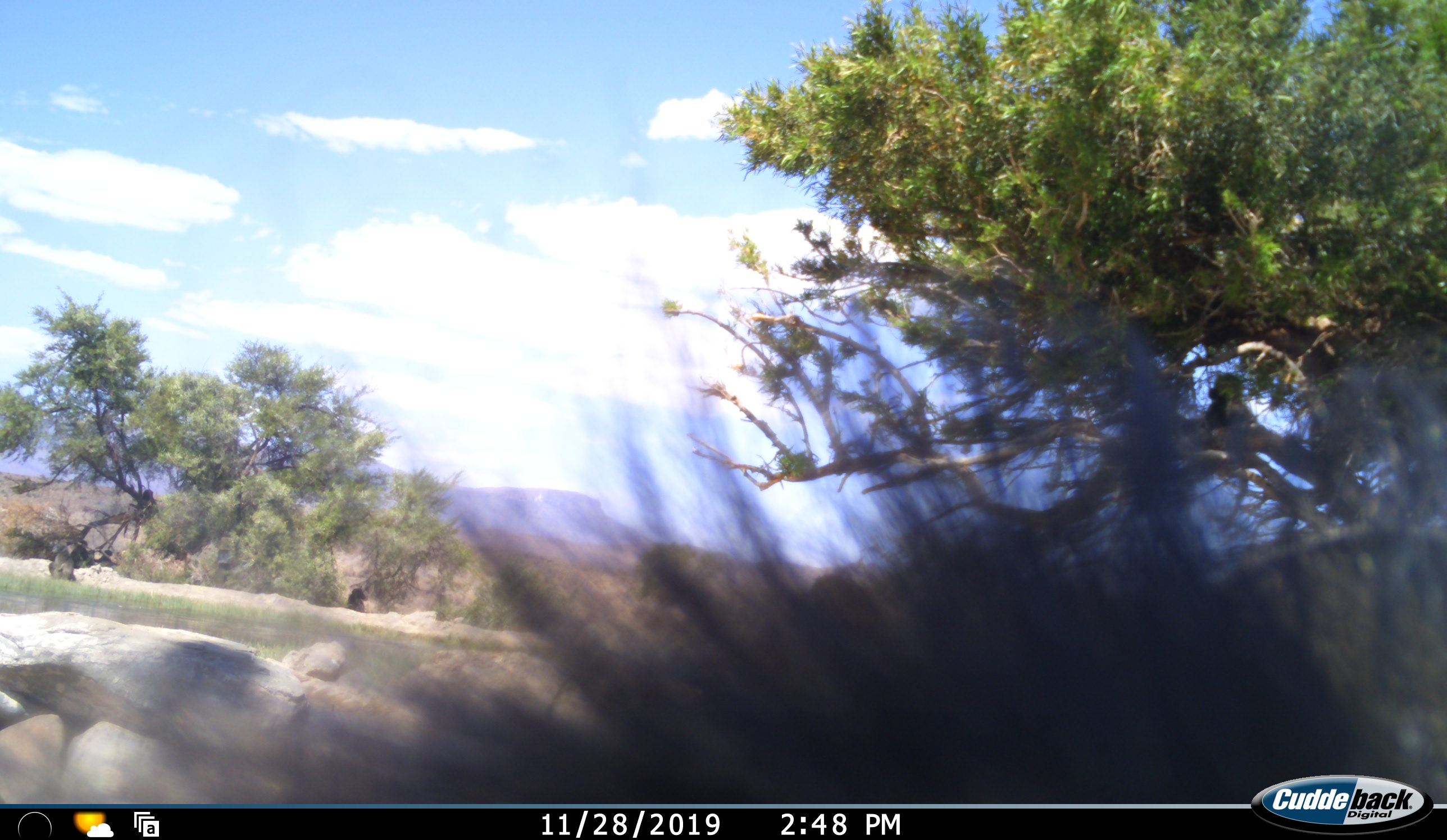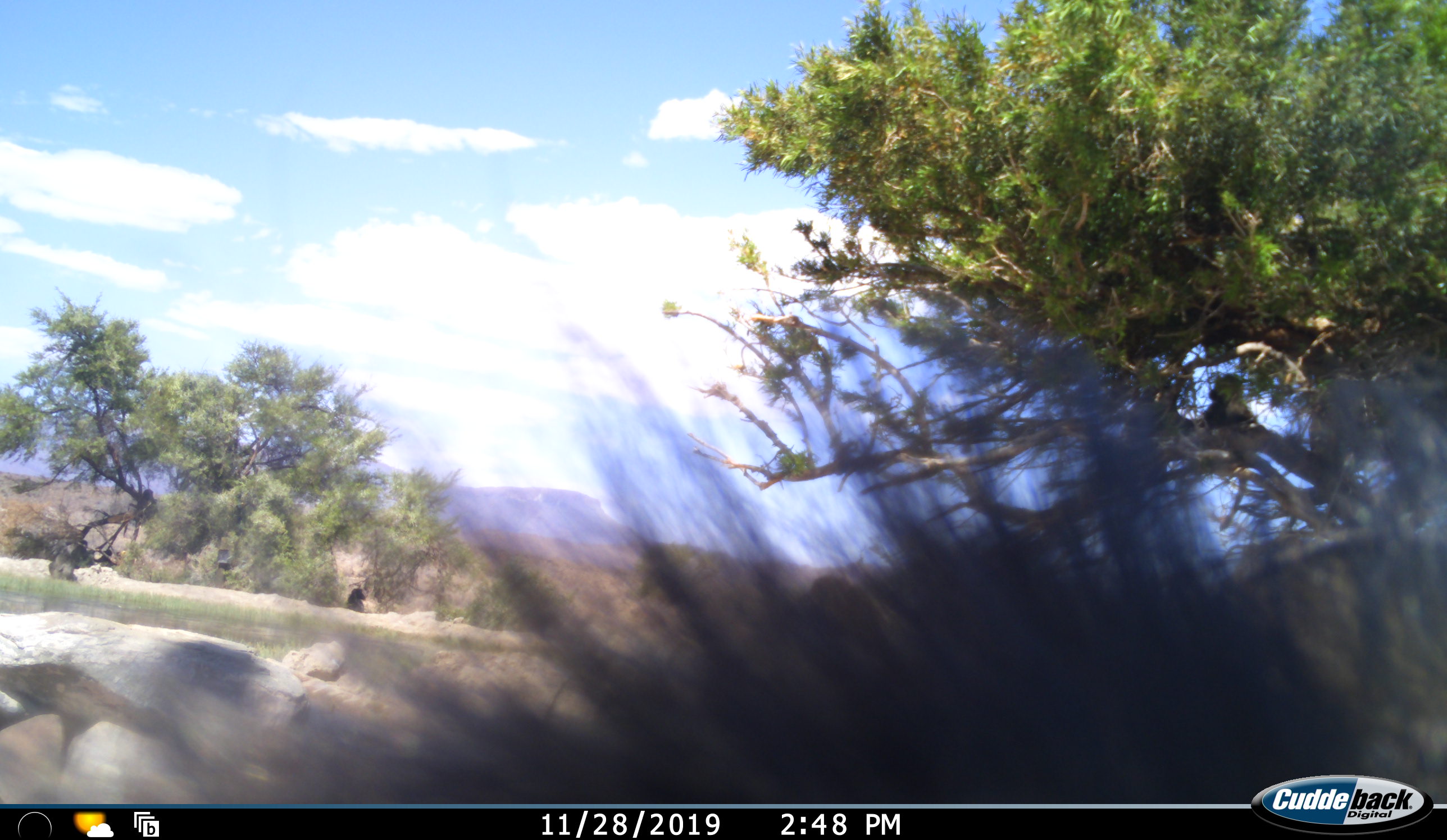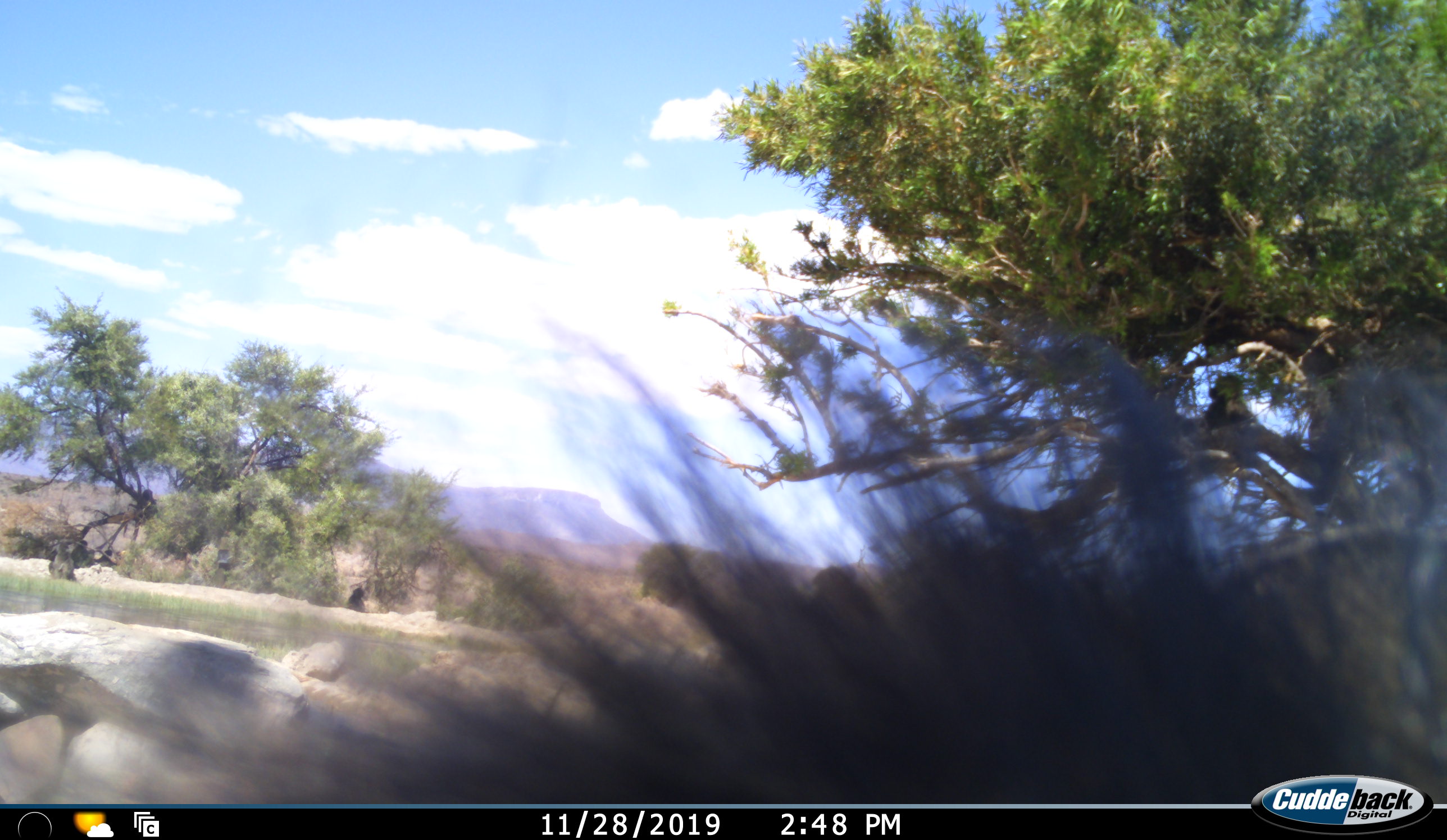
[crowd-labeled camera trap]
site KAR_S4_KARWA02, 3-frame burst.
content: unidentified animal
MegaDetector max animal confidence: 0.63